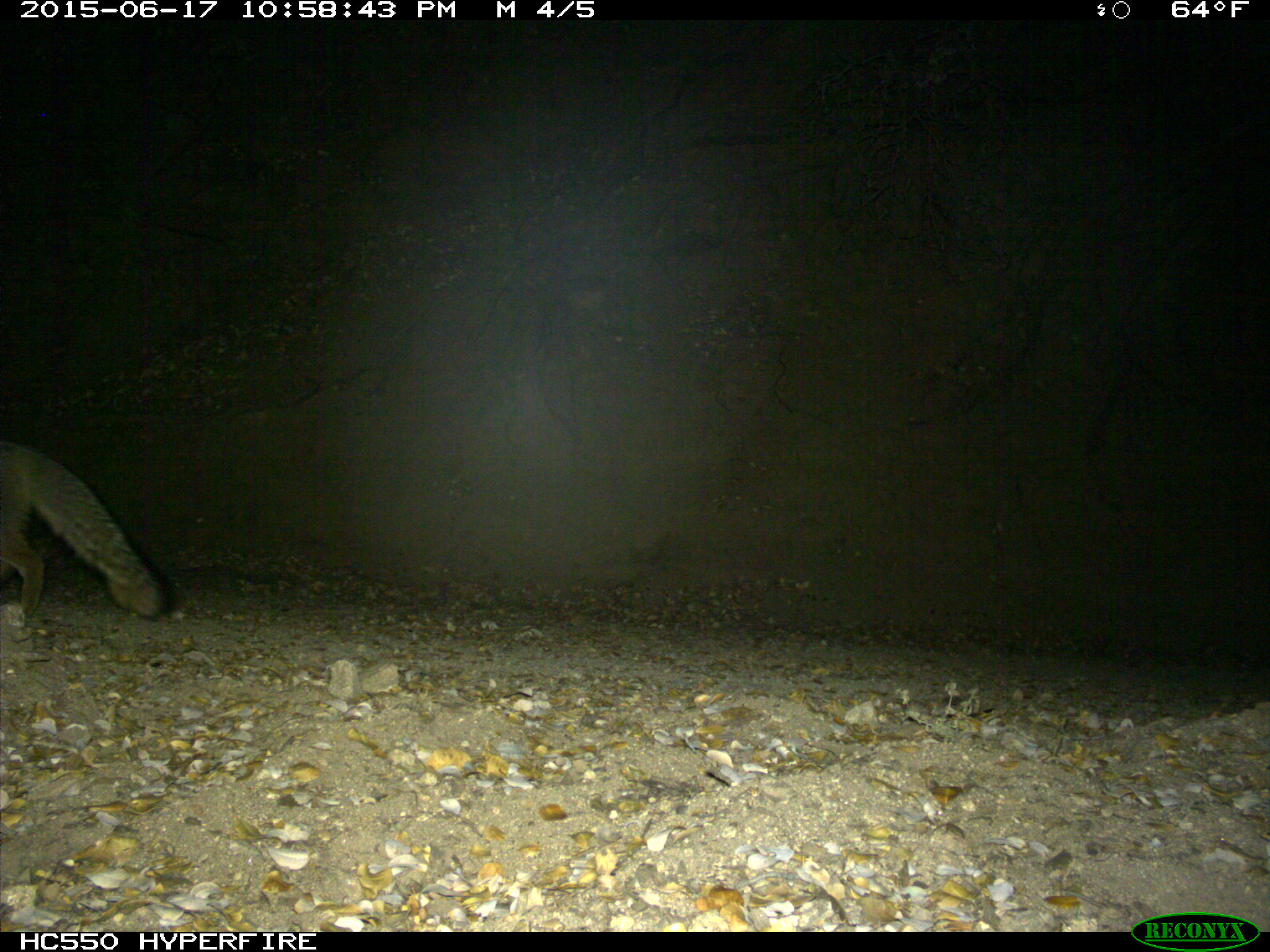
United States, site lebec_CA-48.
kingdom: Animalia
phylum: Chordata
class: Mammalia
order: Carnivora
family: Canidae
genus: Urocyon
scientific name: Urocyon cinereoargenteus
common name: gray fox